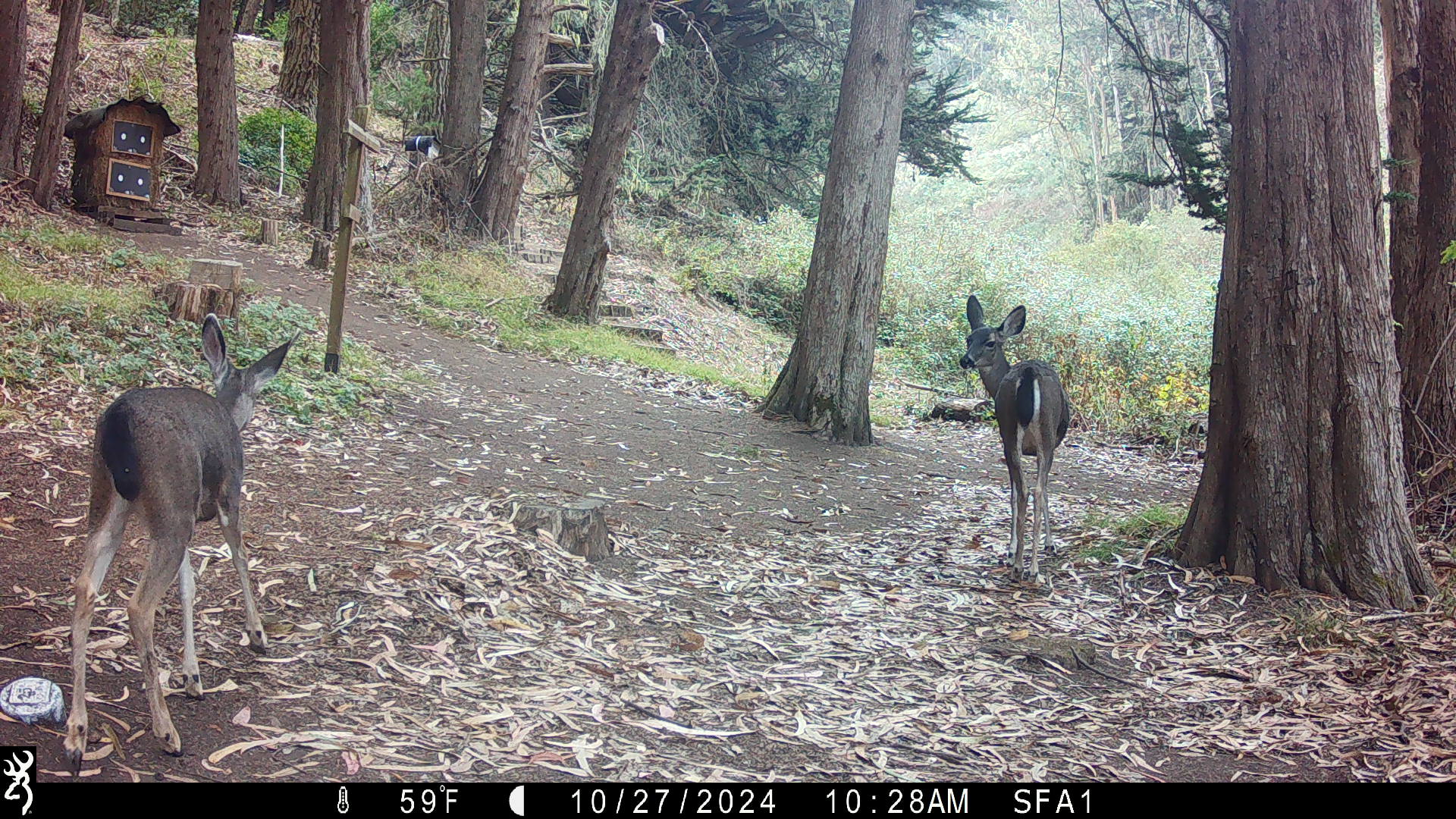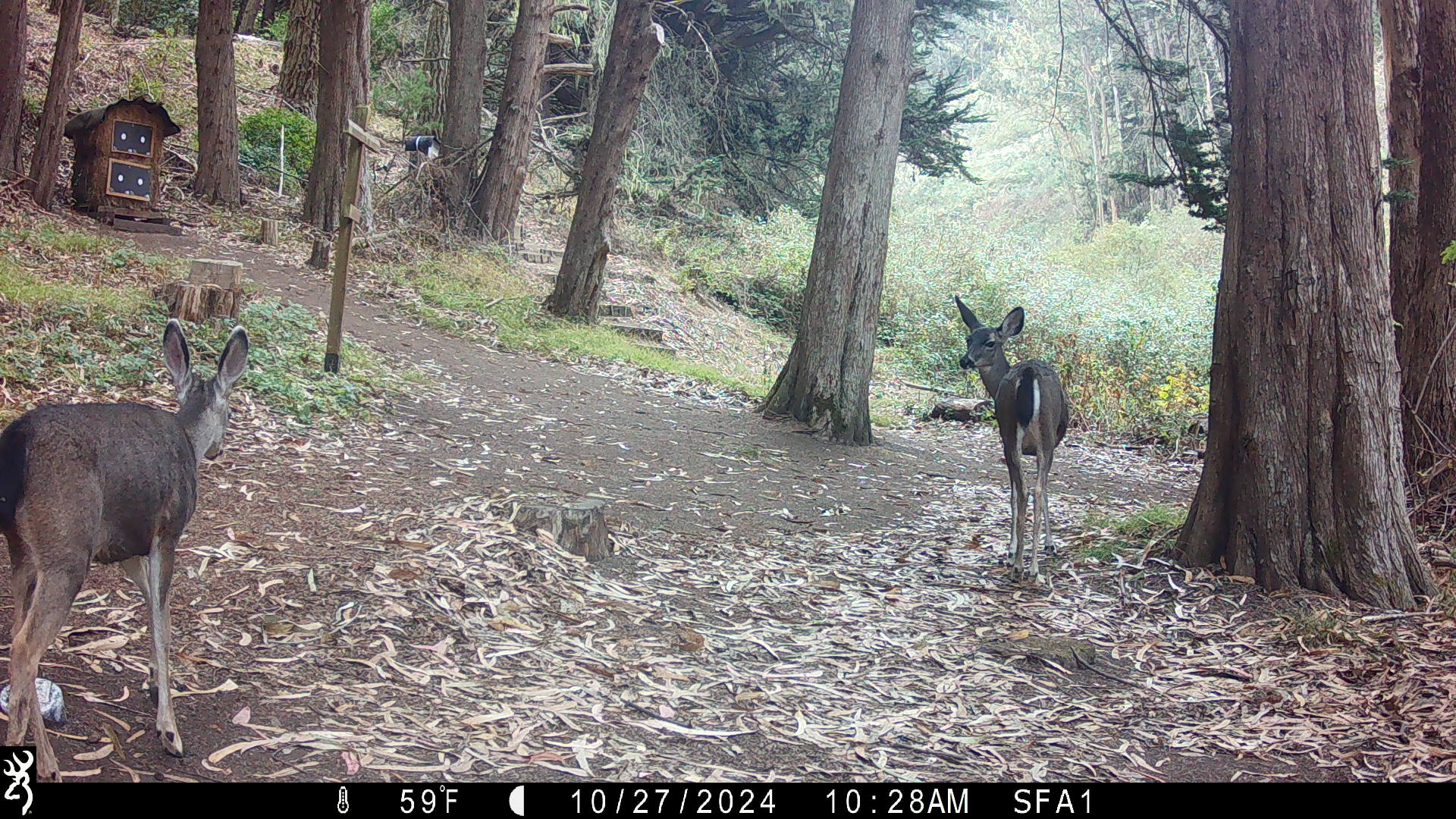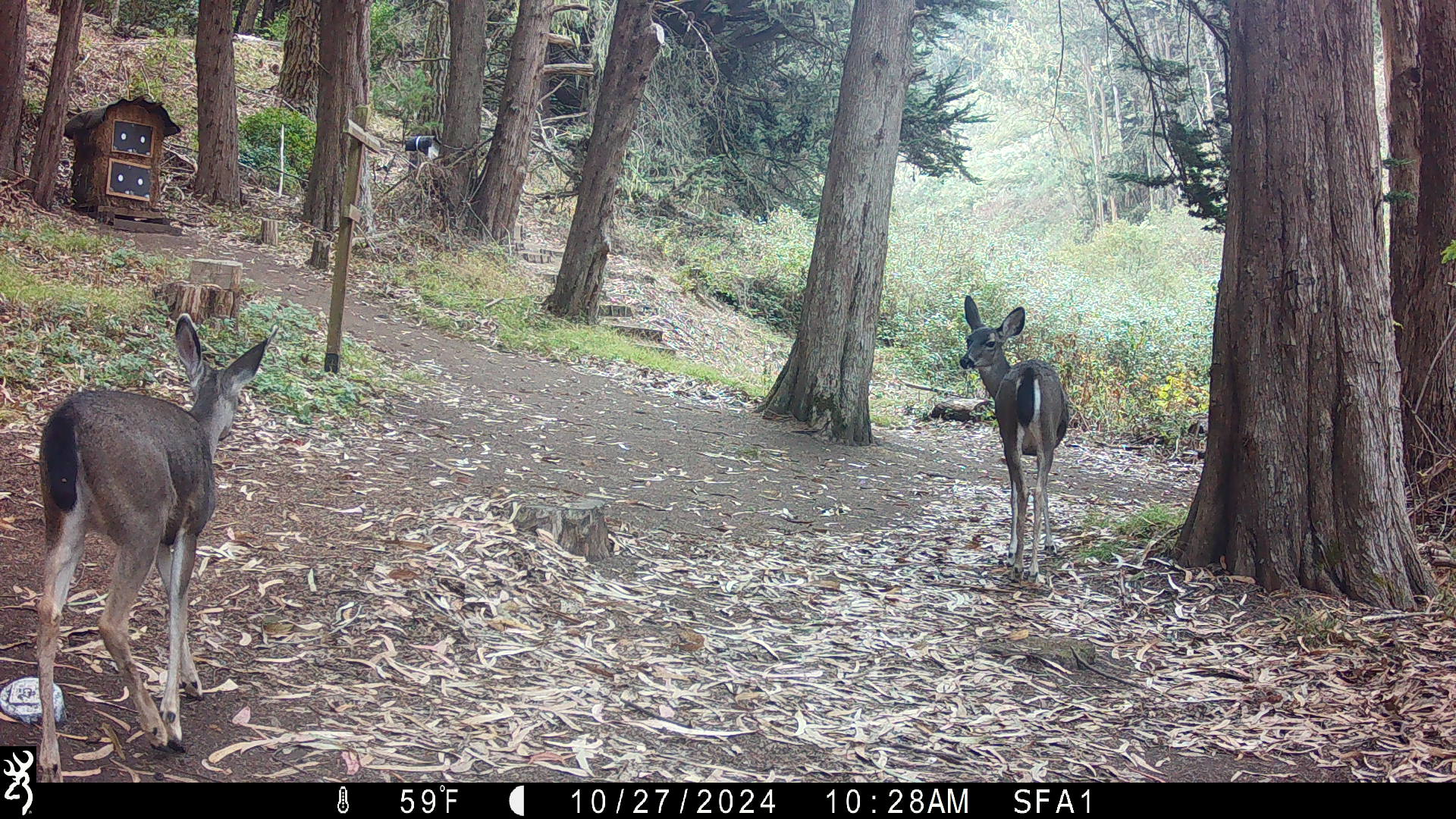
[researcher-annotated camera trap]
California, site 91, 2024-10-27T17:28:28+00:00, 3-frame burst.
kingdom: Animalia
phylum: Chordata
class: Mammalia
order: Artiodactyla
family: Cervidae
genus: Odocoileus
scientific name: Odocoileus hemionus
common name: mule deer